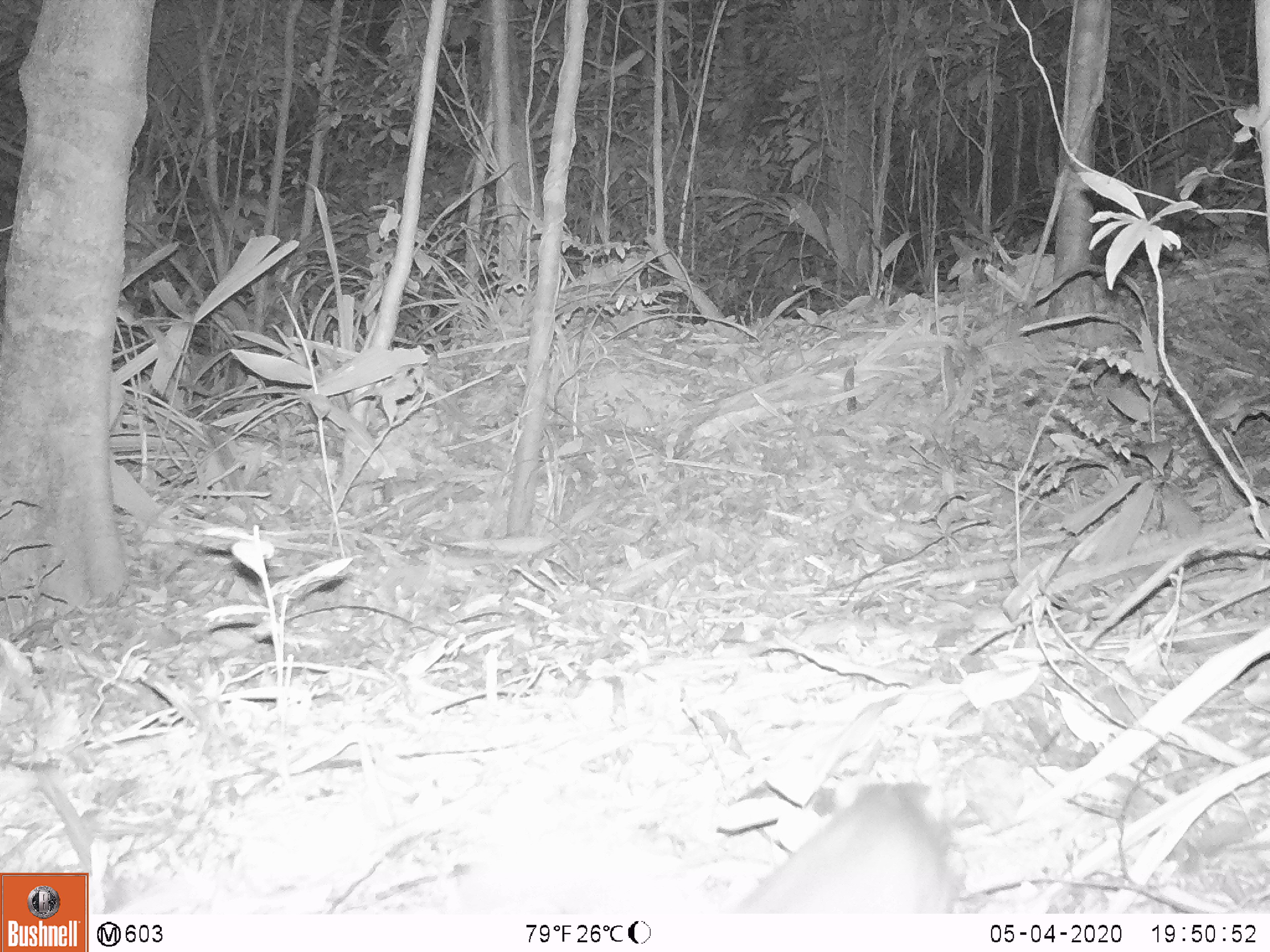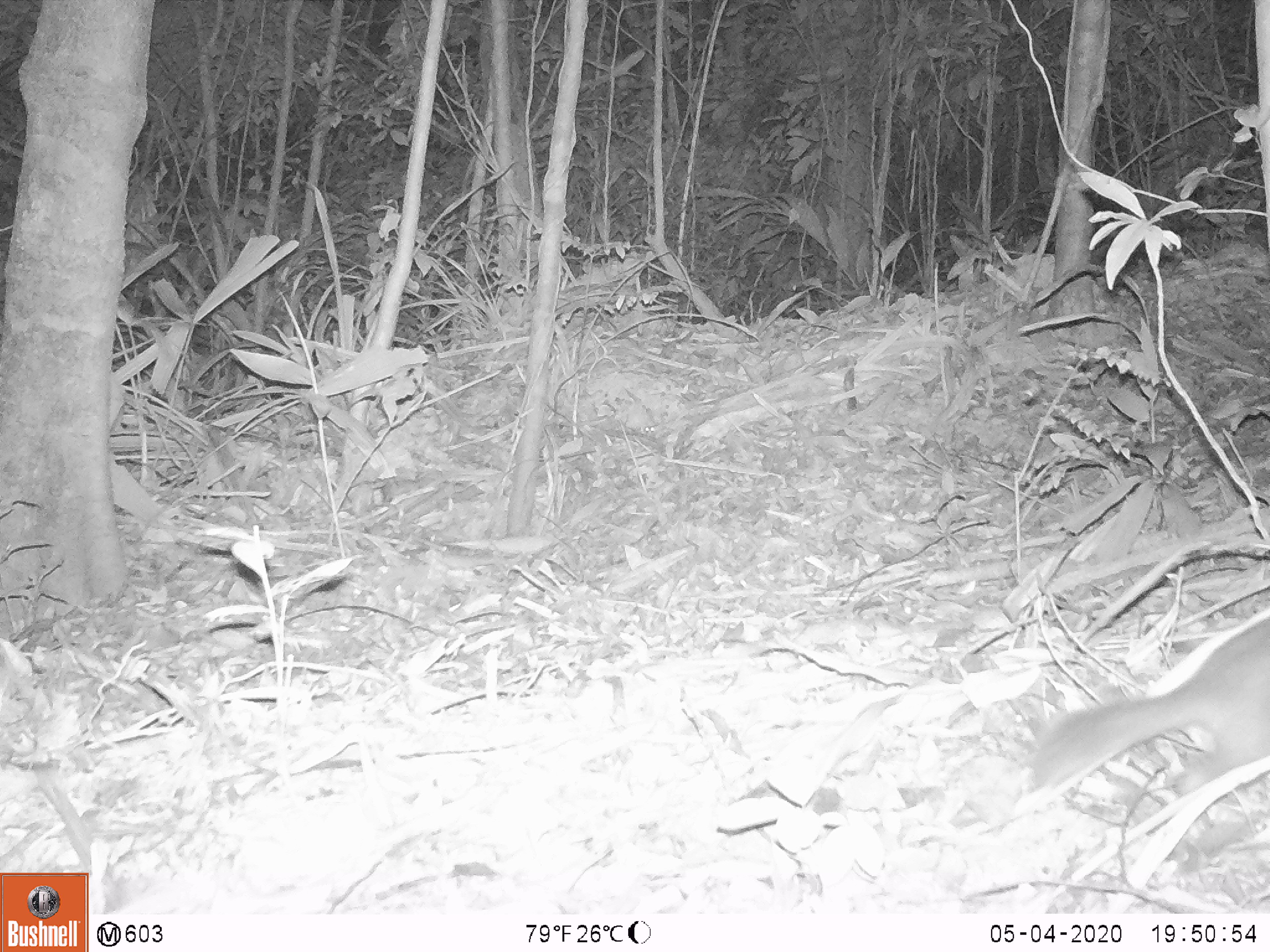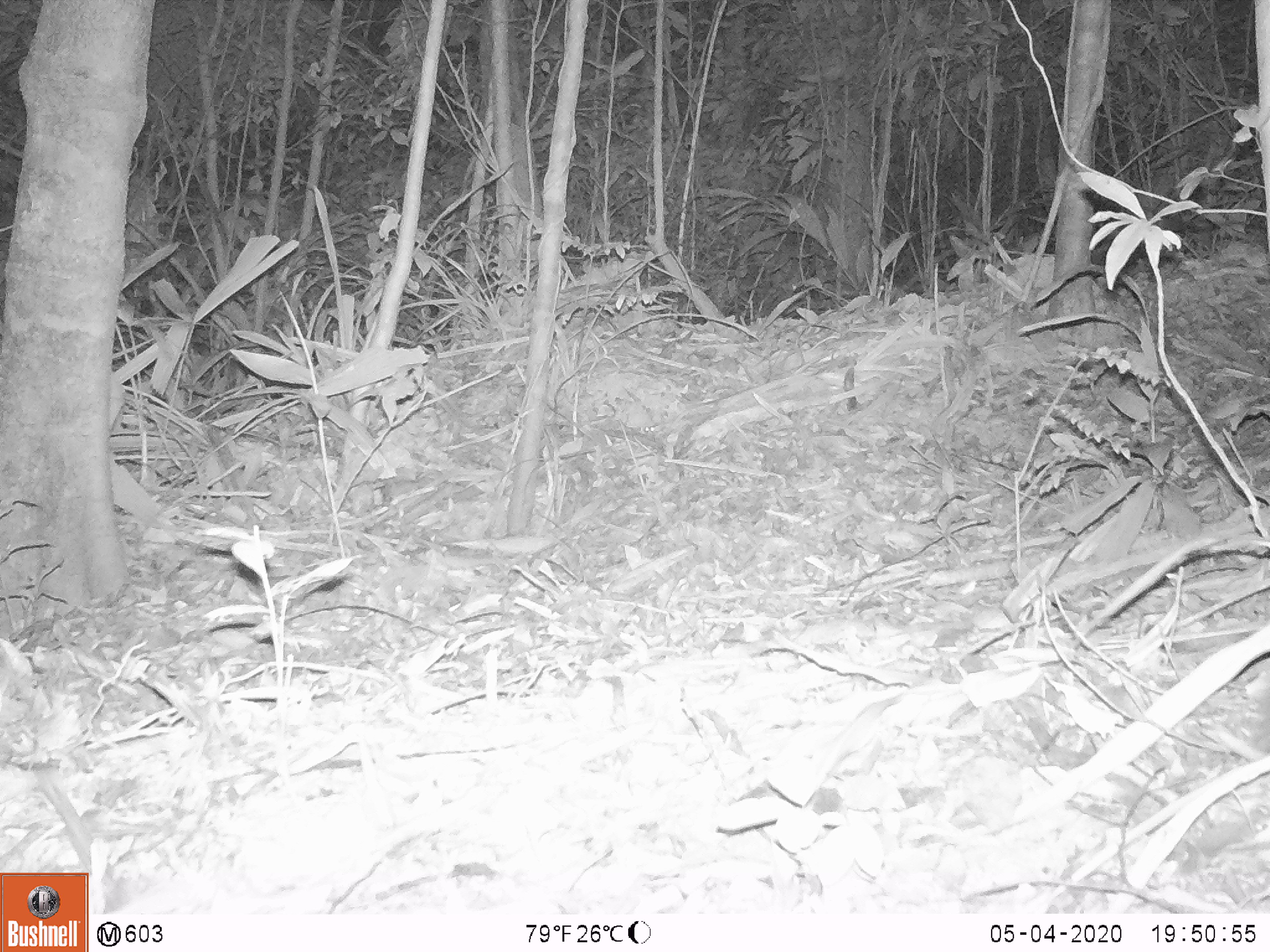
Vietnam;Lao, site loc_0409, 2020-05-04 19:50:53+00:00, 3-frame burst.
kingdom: Animalia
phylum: Chordata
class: Mammalia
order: Carnivora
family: Mustelidae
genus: Melogale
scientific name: Melogale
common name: ferret badger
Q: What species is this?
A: Ferret badger (Melogale).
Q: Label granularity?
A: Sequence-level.